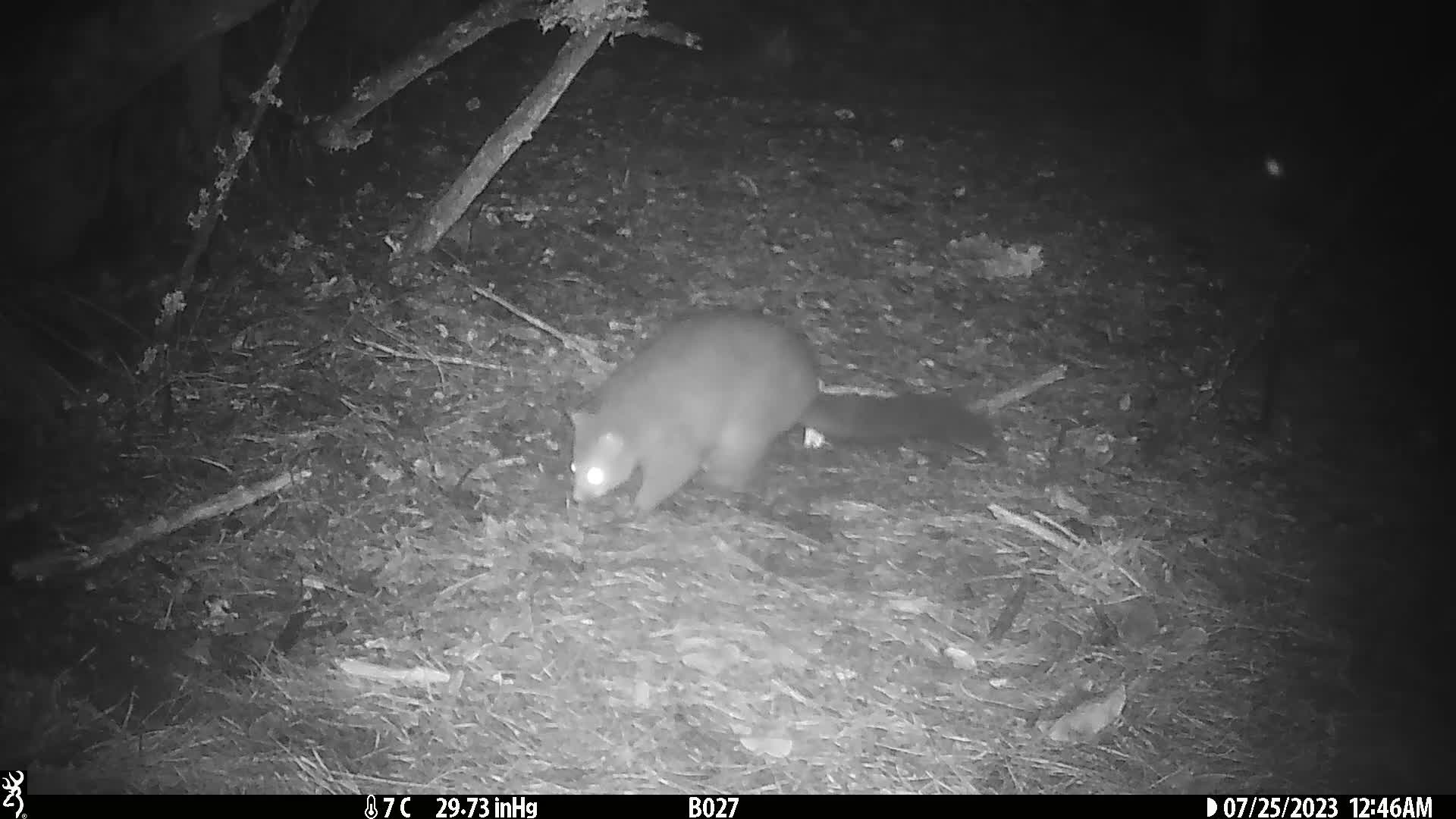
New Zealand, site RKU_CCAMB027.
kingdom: Animalia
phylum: Chordata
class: Mammalia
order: Diprotodontia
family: Phalangeridae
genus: Trichosurus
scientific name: Trichosurus vulpecula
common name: common brushtail possum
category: possum